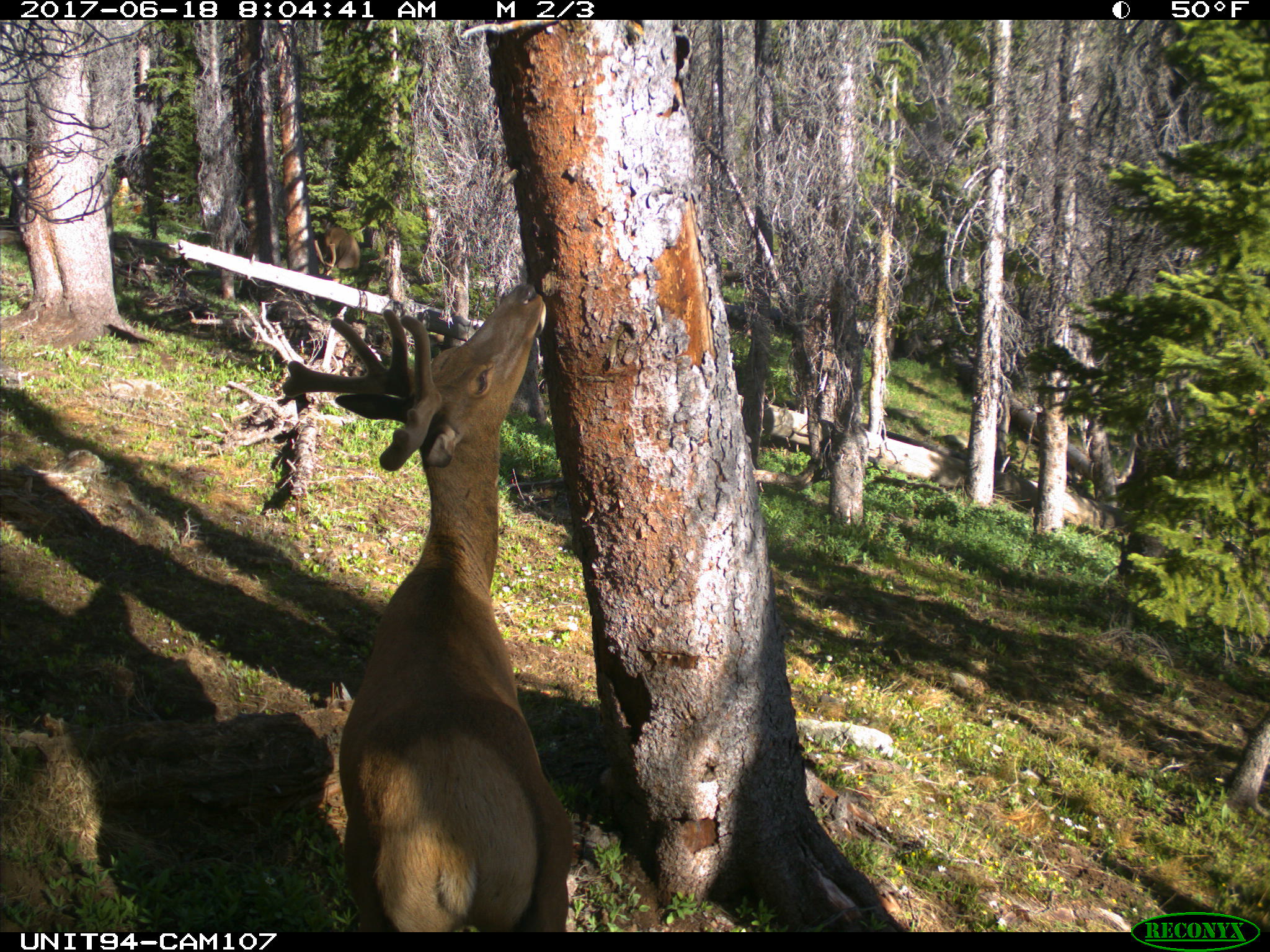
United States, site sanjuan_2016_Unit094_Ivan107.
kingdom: Animalia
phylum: Chordata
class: Mammalia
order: Artiodactyla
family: Cervidae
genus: Cervus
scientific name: Cervus elaphus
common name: red deer